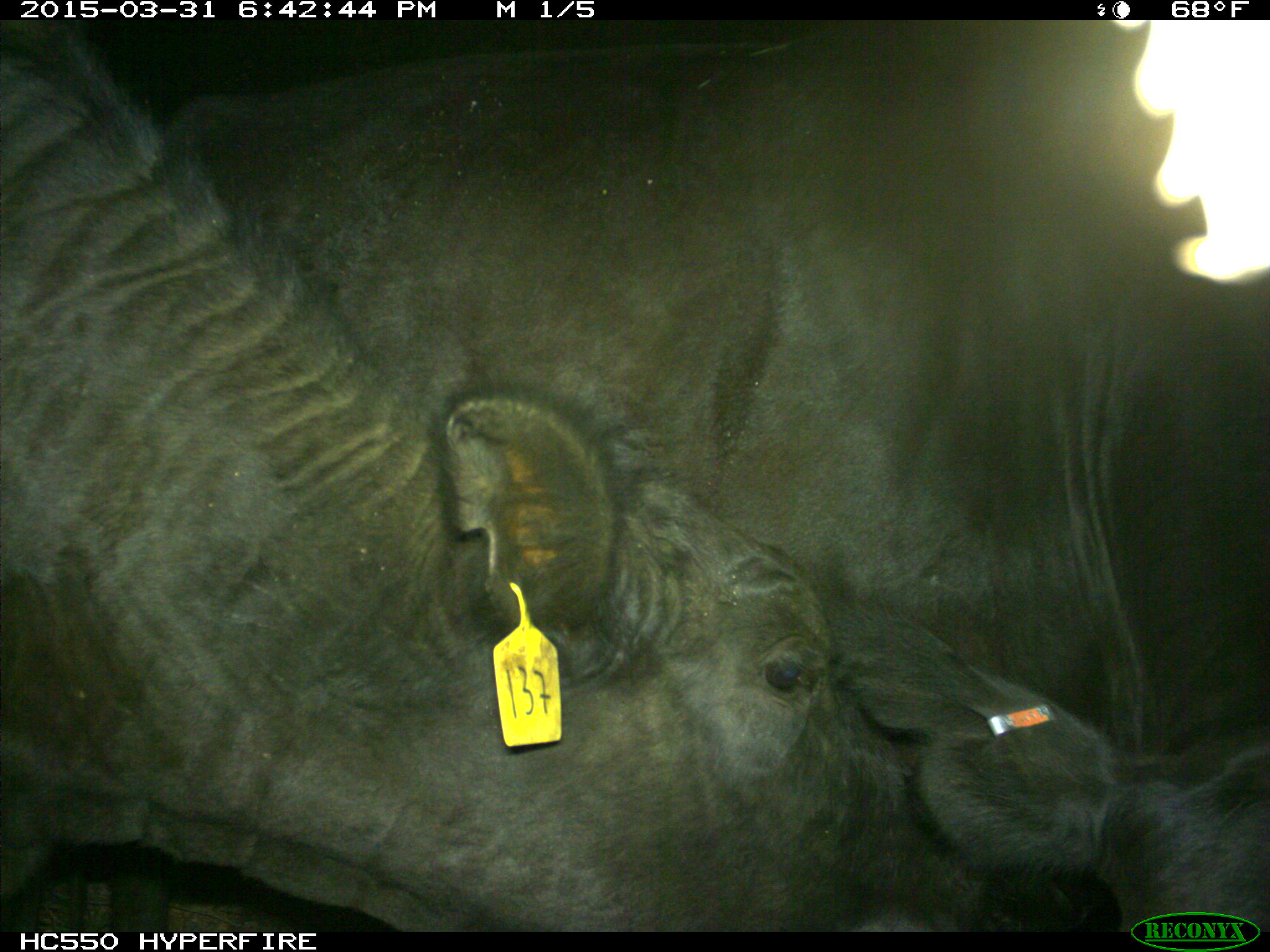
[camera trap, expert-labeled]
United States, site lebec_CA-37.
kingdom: Animalia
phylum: Chordata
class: Mammalia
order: Artiodactyla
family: Bovidae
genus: Bos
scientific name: Bos taurus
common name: domestic cow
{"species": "Bos taurus (domestic cow)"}